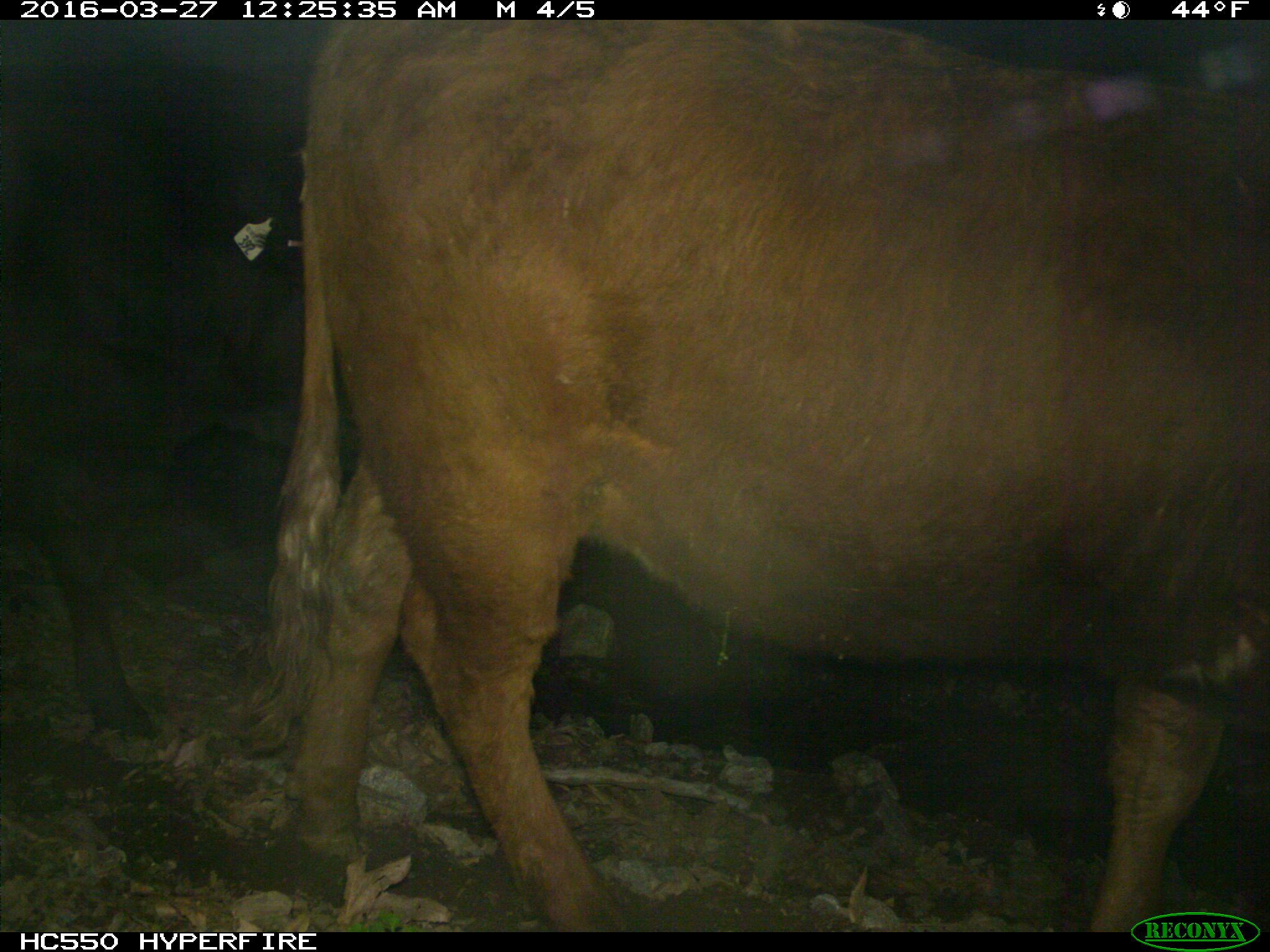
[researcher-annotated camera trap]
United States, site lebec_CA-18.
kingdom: Animalia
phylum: Chordata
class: Mammalia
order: Artiodactyla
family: Bovidae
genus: Bos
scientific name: Bos taurus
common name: domestic cow